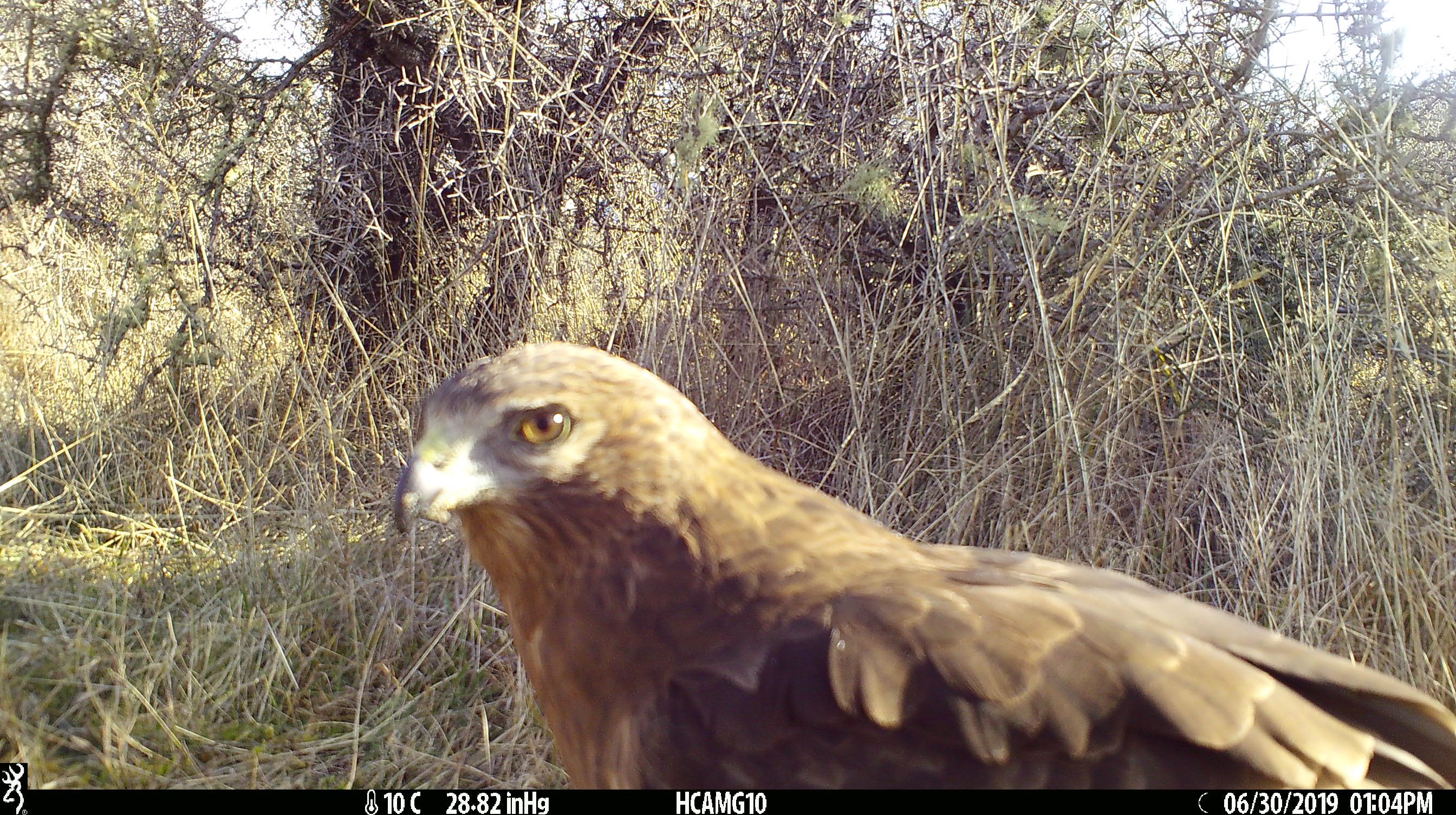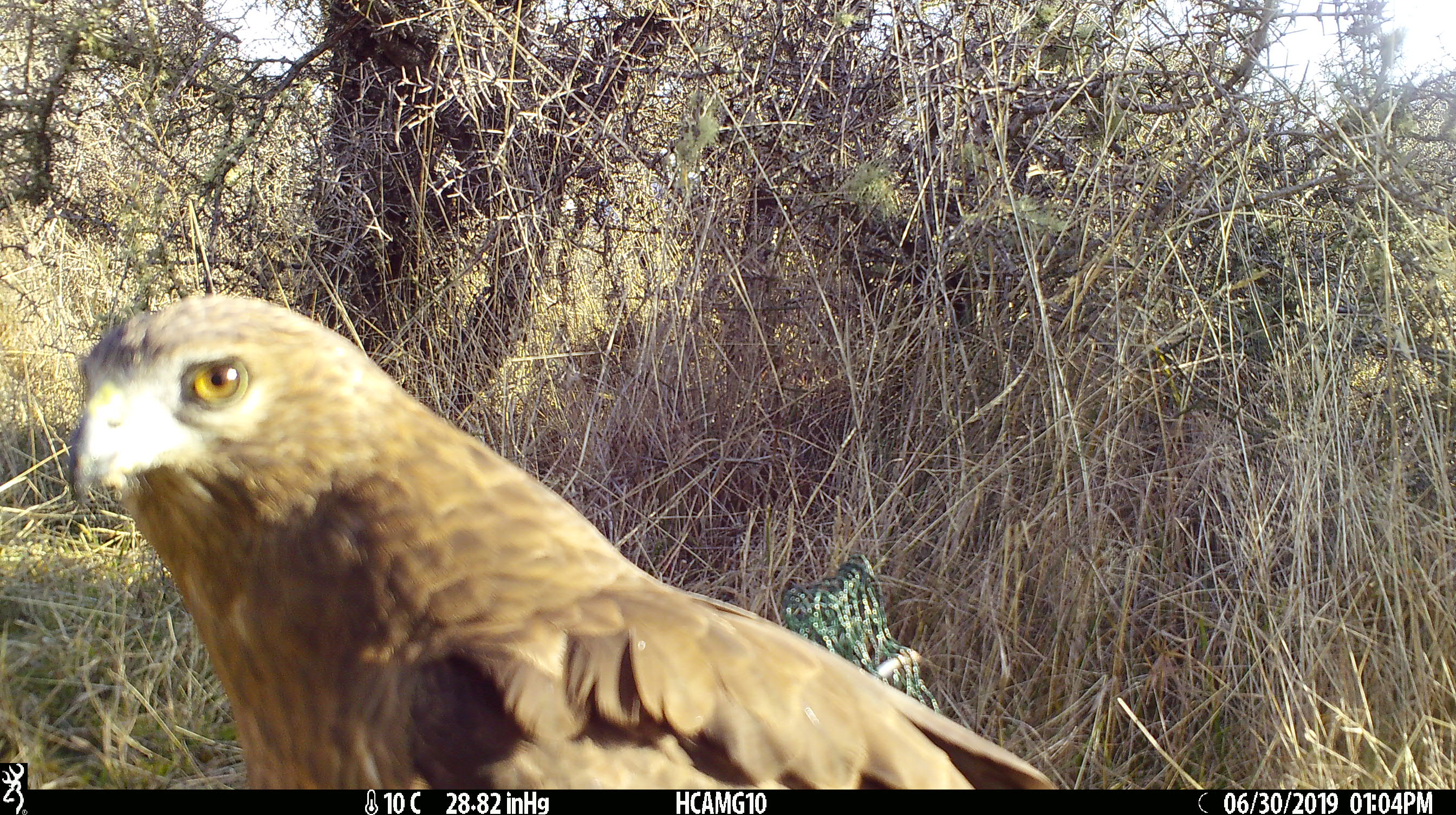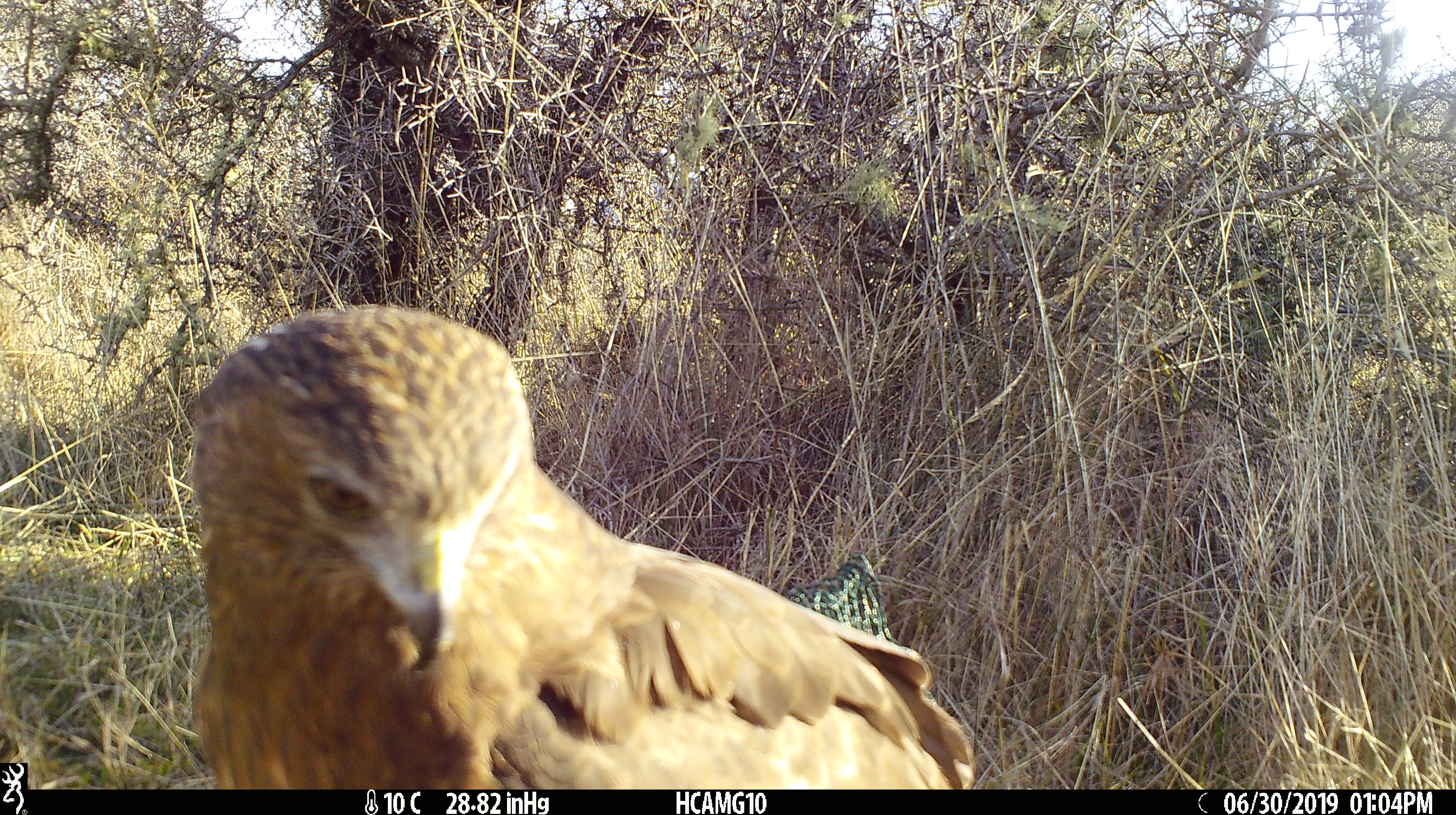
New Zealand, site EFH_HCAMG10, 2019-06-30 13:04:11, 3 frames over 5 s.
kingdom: Animalia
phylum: Chordata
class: Aves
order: Accipitriformes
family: Accipitridae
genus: Circus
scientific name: Circus approximans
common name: swamp harrier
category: harrier